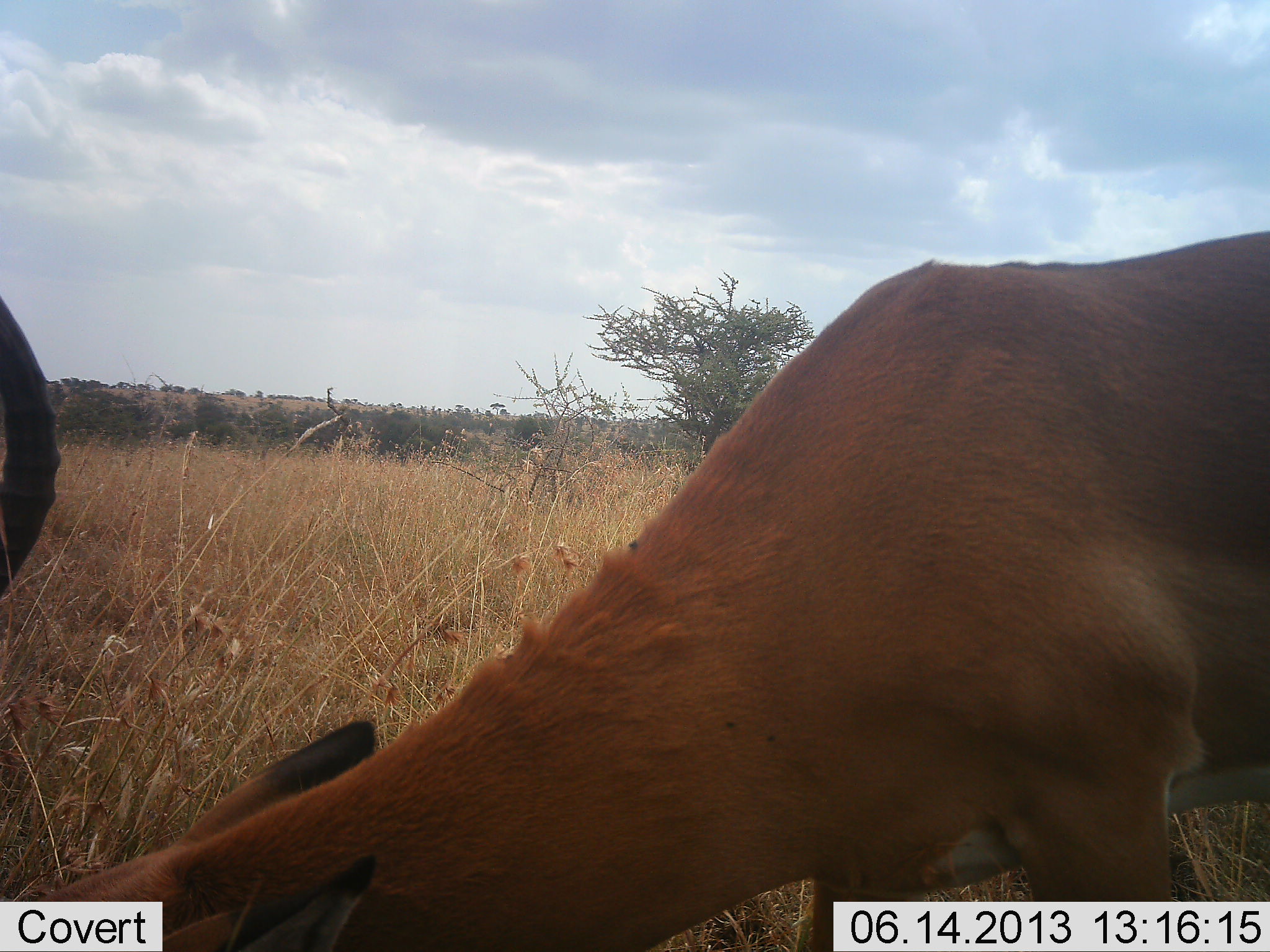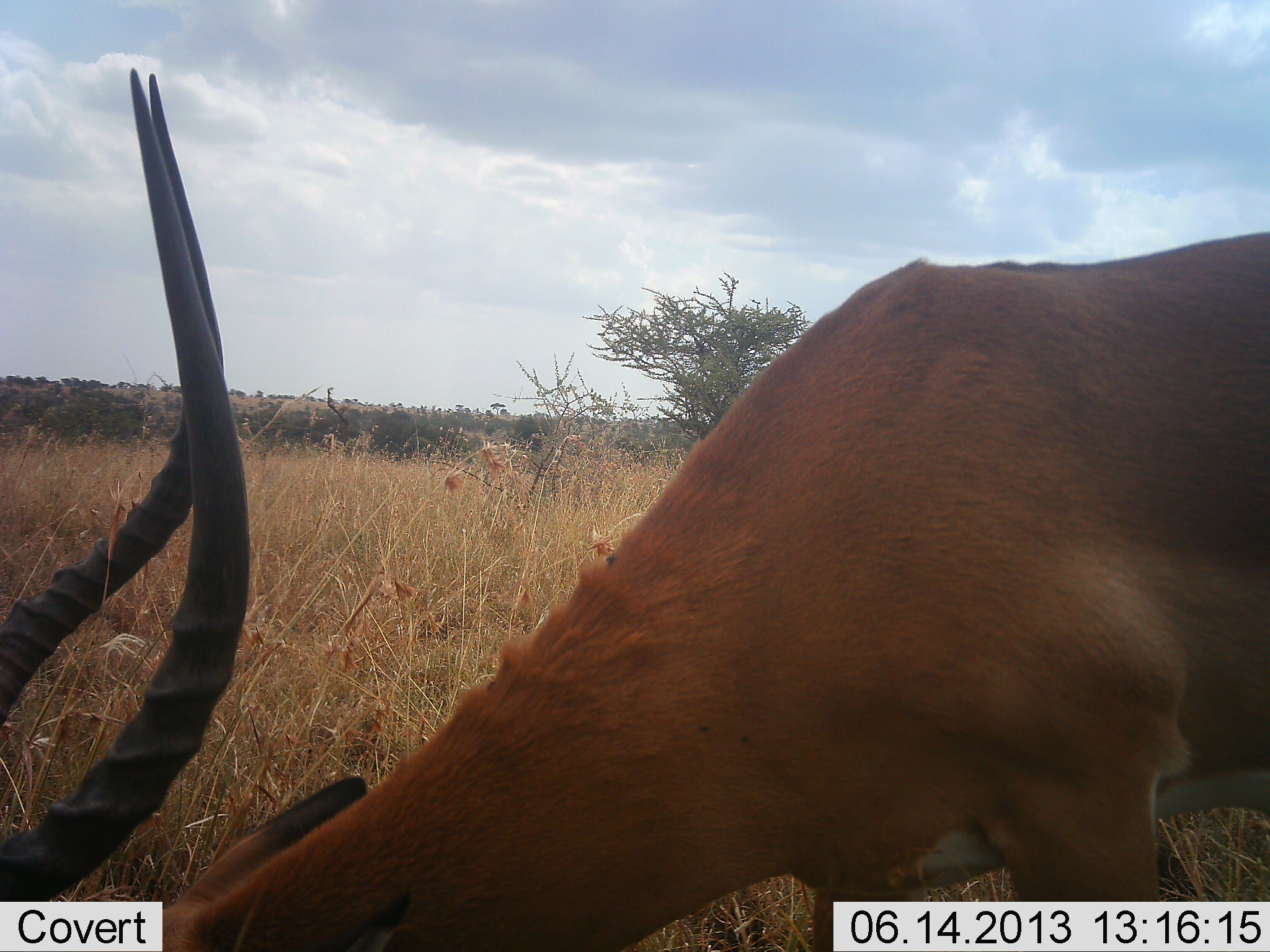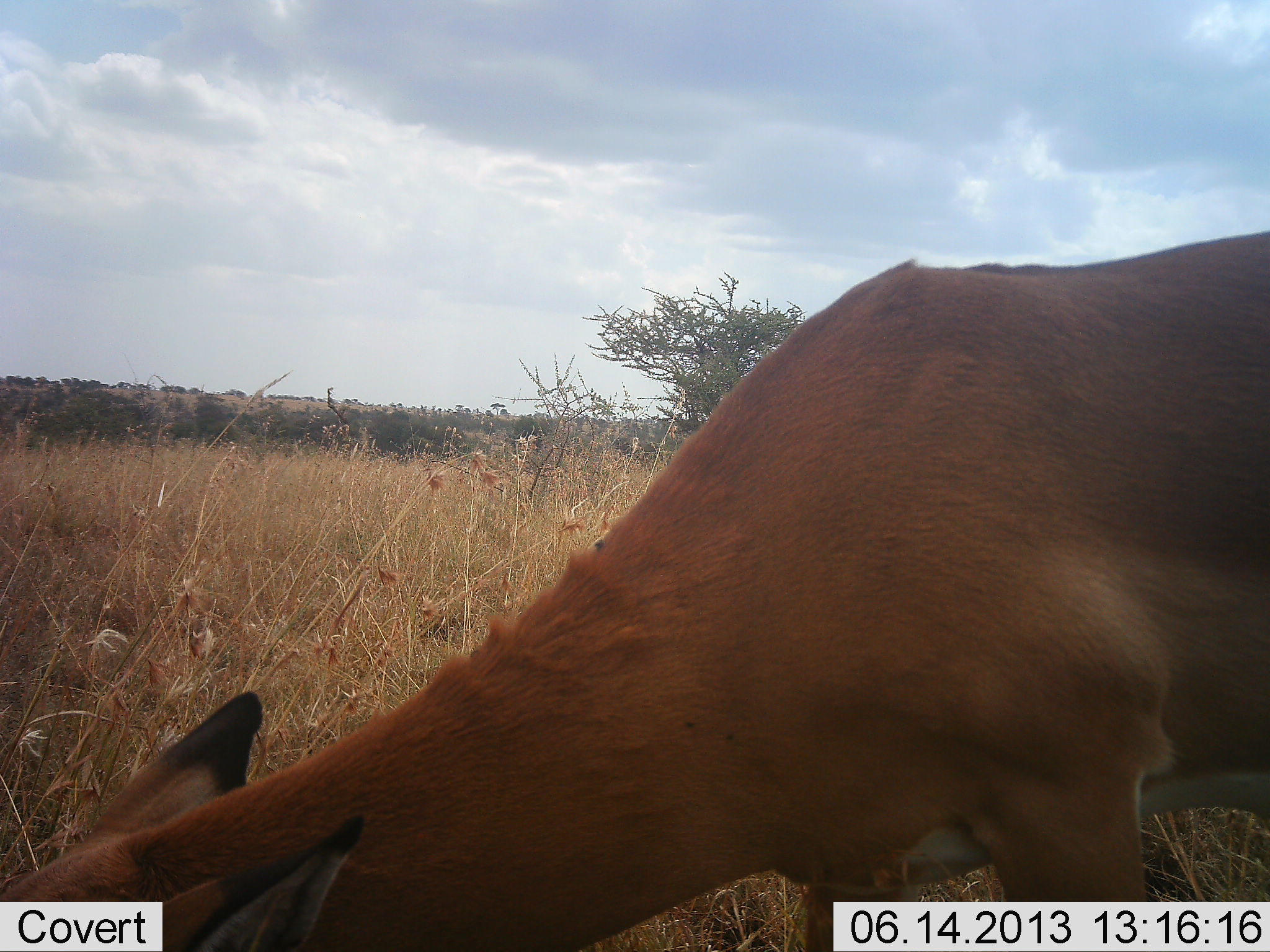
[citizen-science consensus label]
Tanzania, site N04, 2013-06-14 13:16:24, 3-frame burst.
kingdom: Animalia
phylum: Chordata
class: Mammalia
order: Artiodactyla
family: Bovidae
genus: Aepyceros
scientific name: Aepyceros melampus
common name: impala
Impala (Aepyceros melampus), count 1. Behavior (volunteer vote fractions): standing 13%, resting 0%, moving 0%, interacting 4%. Young present (vote fraction): 0%. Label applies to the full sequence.